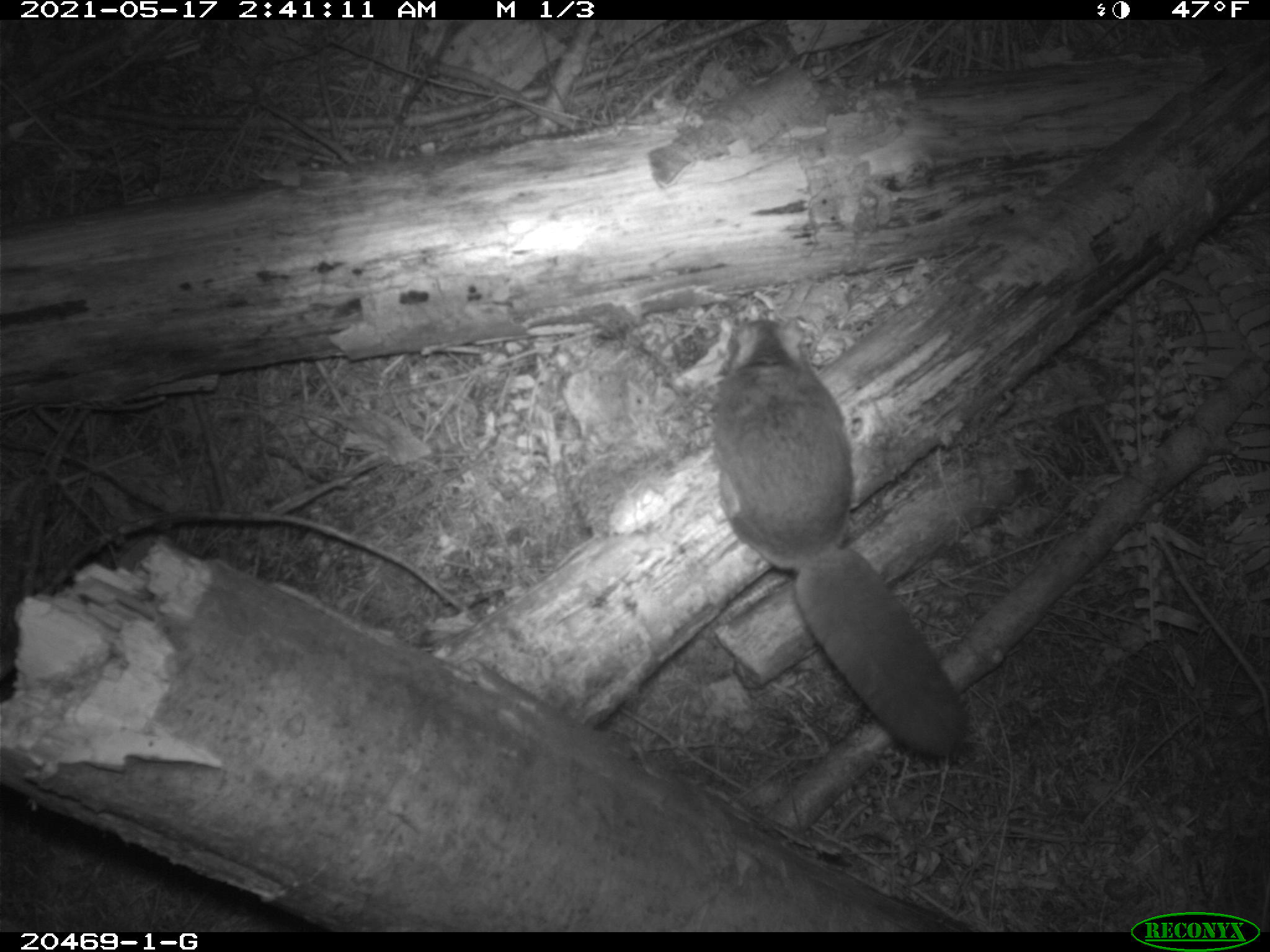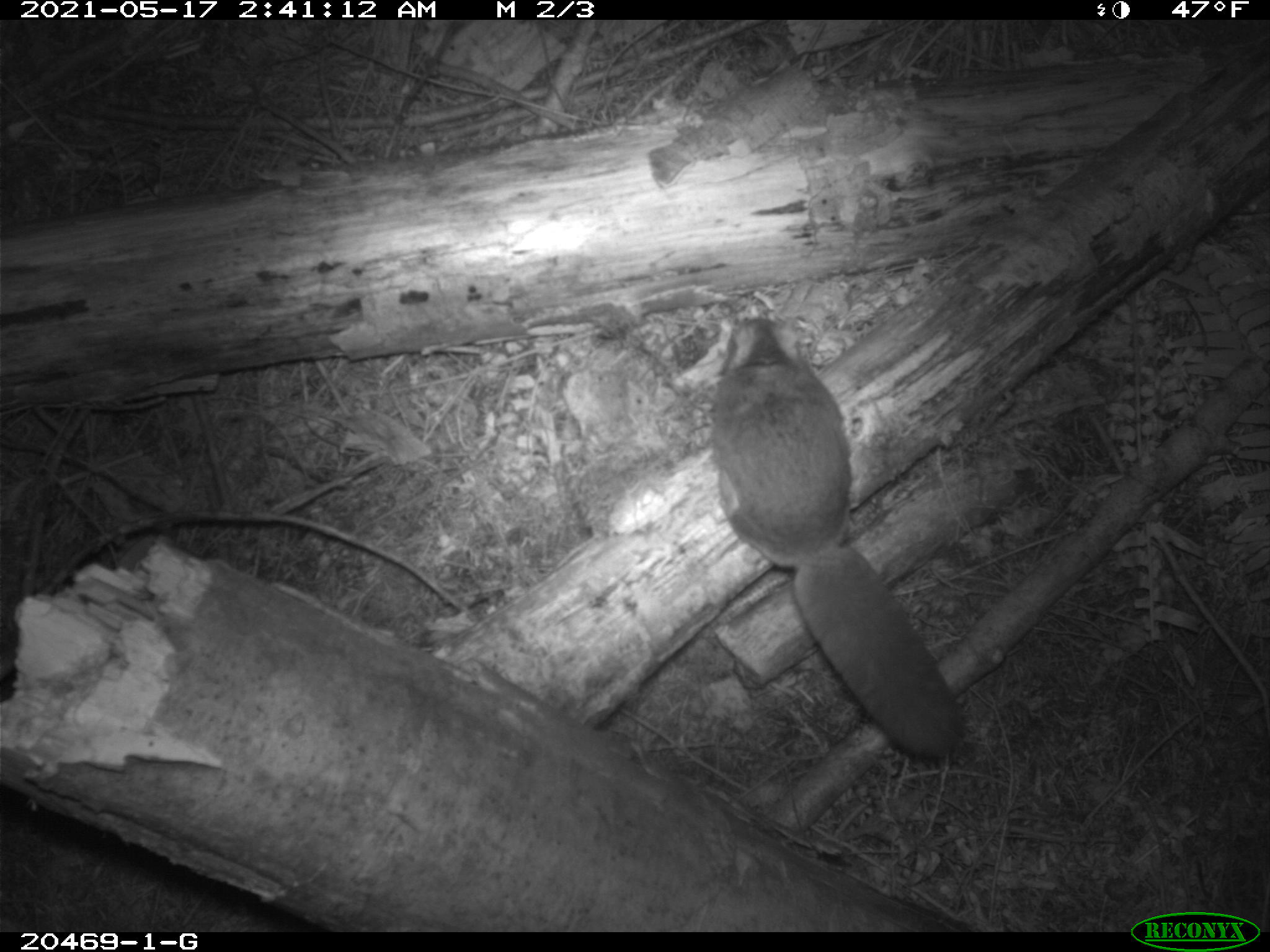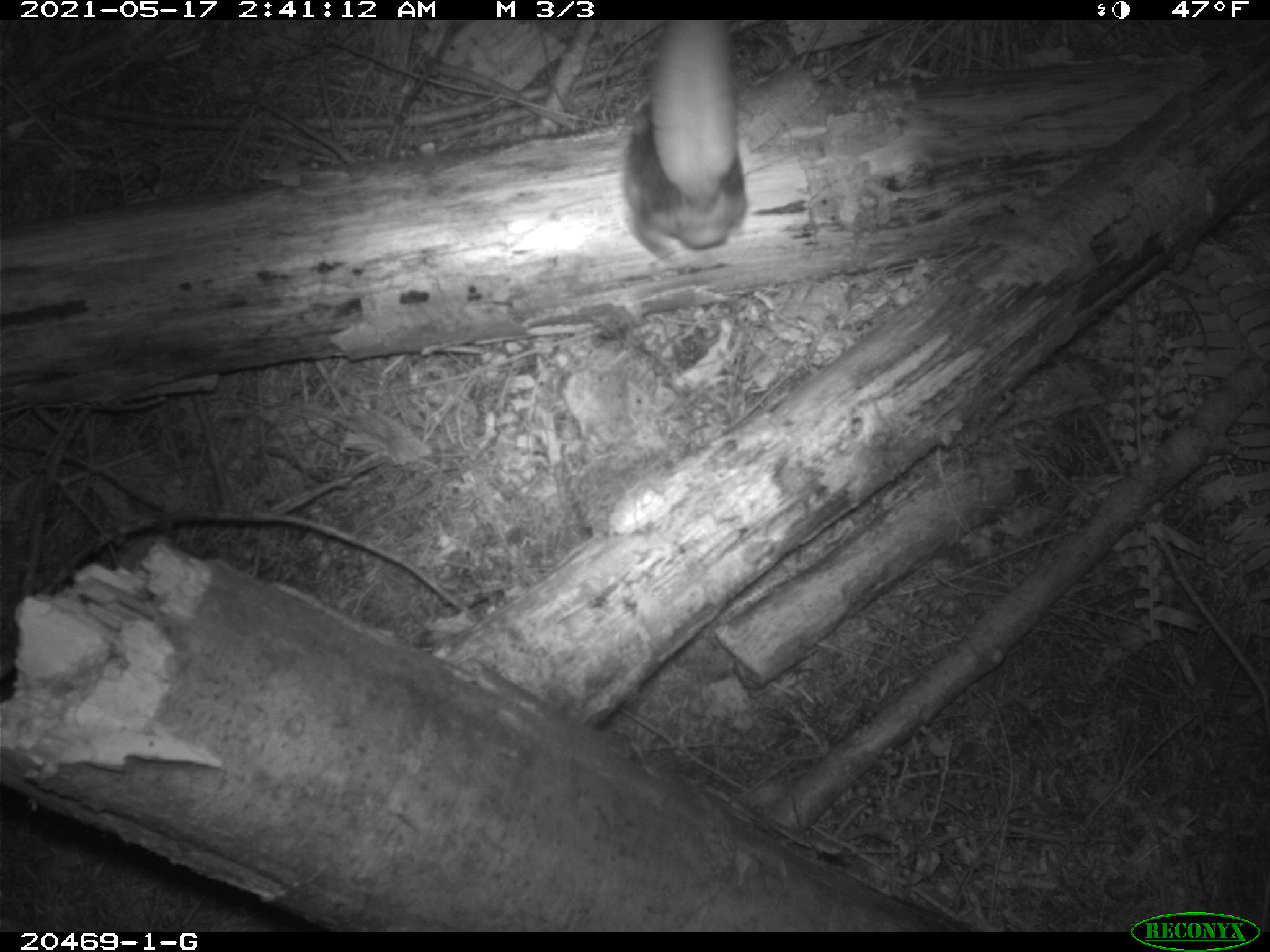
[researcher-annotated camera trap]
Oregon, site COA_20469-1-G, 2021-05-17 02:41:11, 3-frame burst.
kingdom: Animalia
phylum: Chordata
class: Mammalia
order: Rodentia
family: Sciuridae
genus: Glaucomys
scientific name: Glaucomys oregonensis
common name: humboldt's flying squirrel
Humboldt's flying squirrel (Glaucomys oregonensis).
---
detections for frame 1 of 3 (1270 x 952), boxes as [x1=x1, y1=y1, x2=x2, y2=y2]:
humboldt's flying squirrel: [x1=668, y1=298, x2=976, y2=765]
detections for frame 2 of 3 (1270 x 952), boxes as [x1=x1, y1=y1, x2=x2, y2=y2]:
humboldt's flying squirrel: [x1=677, y1=296, x2=990, y2=789]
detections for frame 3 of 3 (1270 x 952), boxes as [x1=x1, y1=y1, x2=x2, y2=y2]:
humboldt's flying squirrel: [x1=577, y1=18, x2=792, y2=284]